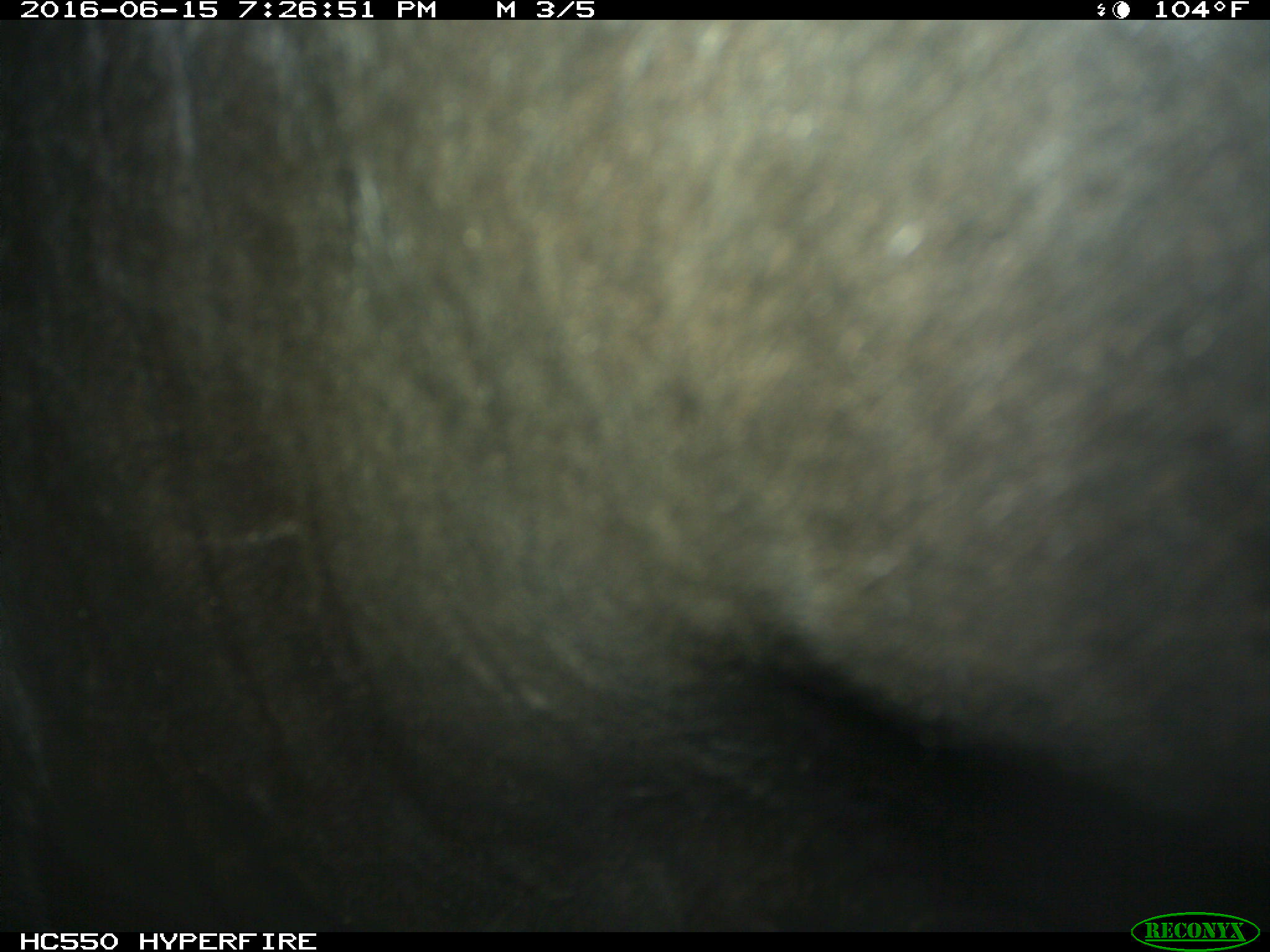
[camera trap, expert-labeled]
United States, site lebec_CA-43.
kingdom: Animalia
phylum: Chordata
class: Mammalia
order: Artiodactyla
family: Bovidae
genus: Bos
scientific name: Bos taurus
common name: domestic cow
Bos taurus (domestic cow).